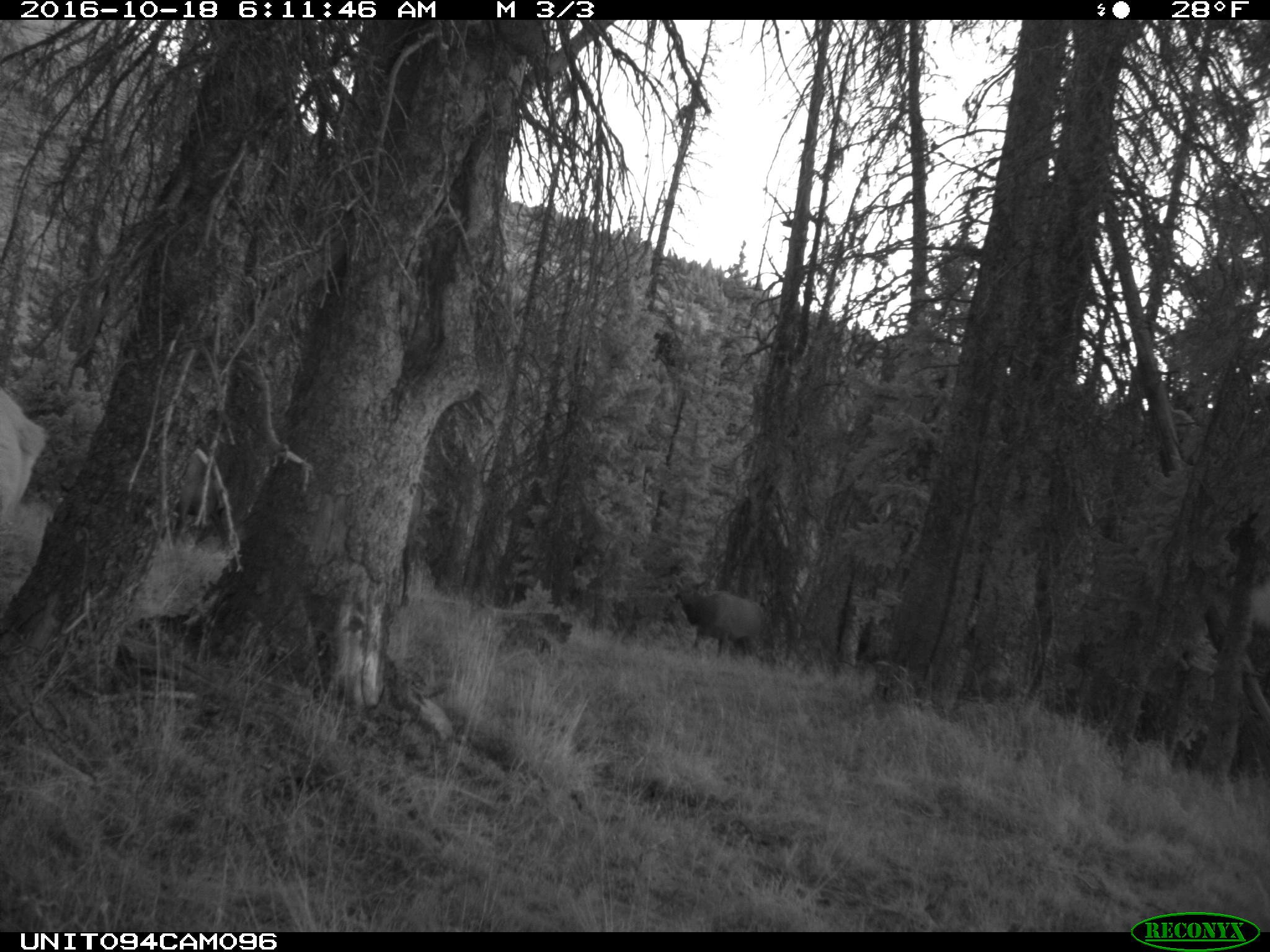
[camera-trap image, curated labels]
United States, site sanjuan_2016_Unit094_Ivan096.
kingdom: Animalia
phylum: Chordata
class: Mammalia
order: Artiodactyla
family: Cervidae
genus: Cervus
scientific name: Cervus elaphus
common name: red deer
Cervus elaphus (red deer).